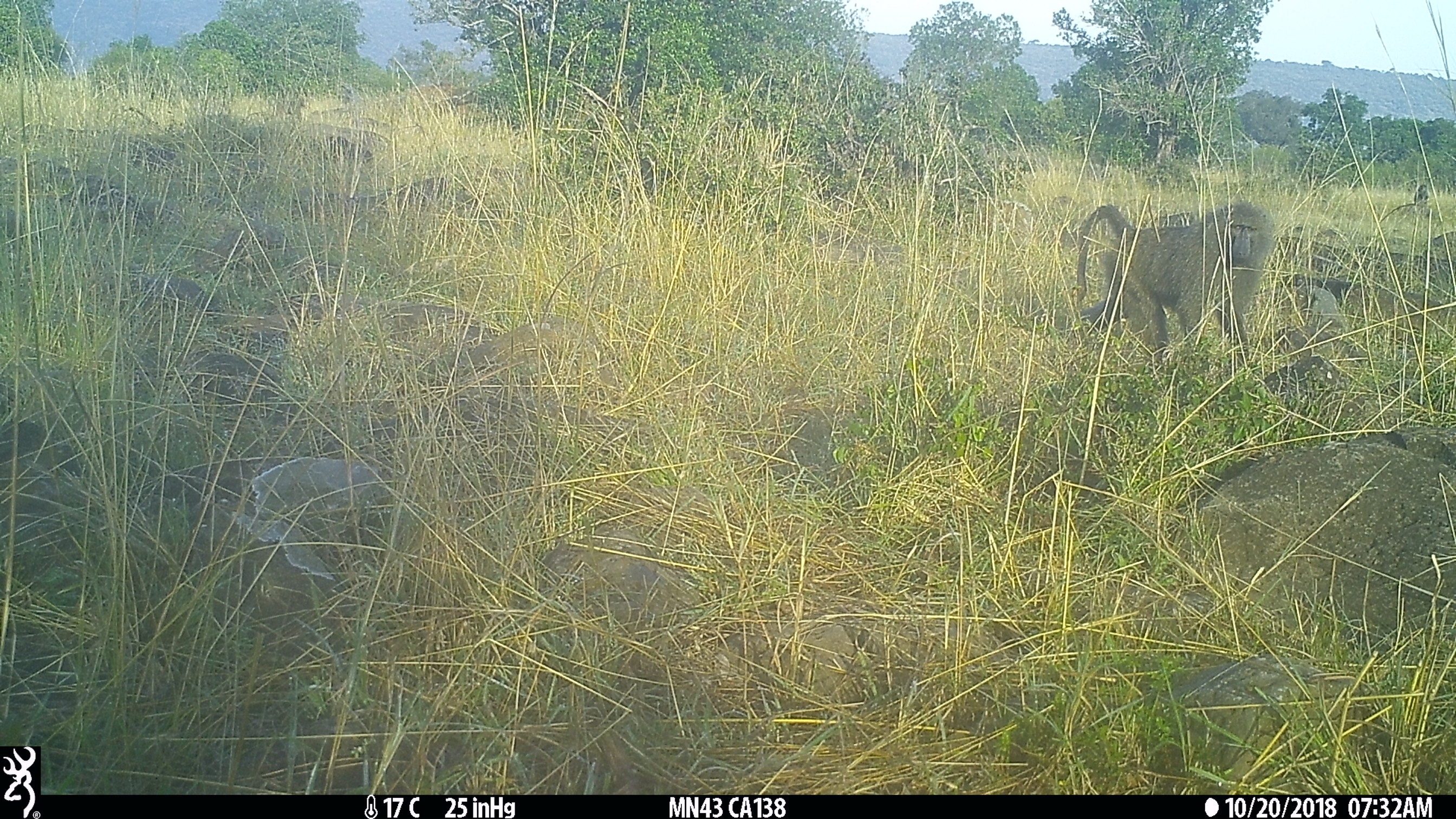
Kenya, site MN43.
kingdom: Animalia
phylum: Chordata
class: Mammalia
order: Primates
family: Cercopithecidae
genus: Papio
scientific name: Papio anubis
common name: olive baboon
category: baboon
Baboon (olive baboon) (Papio anubis).